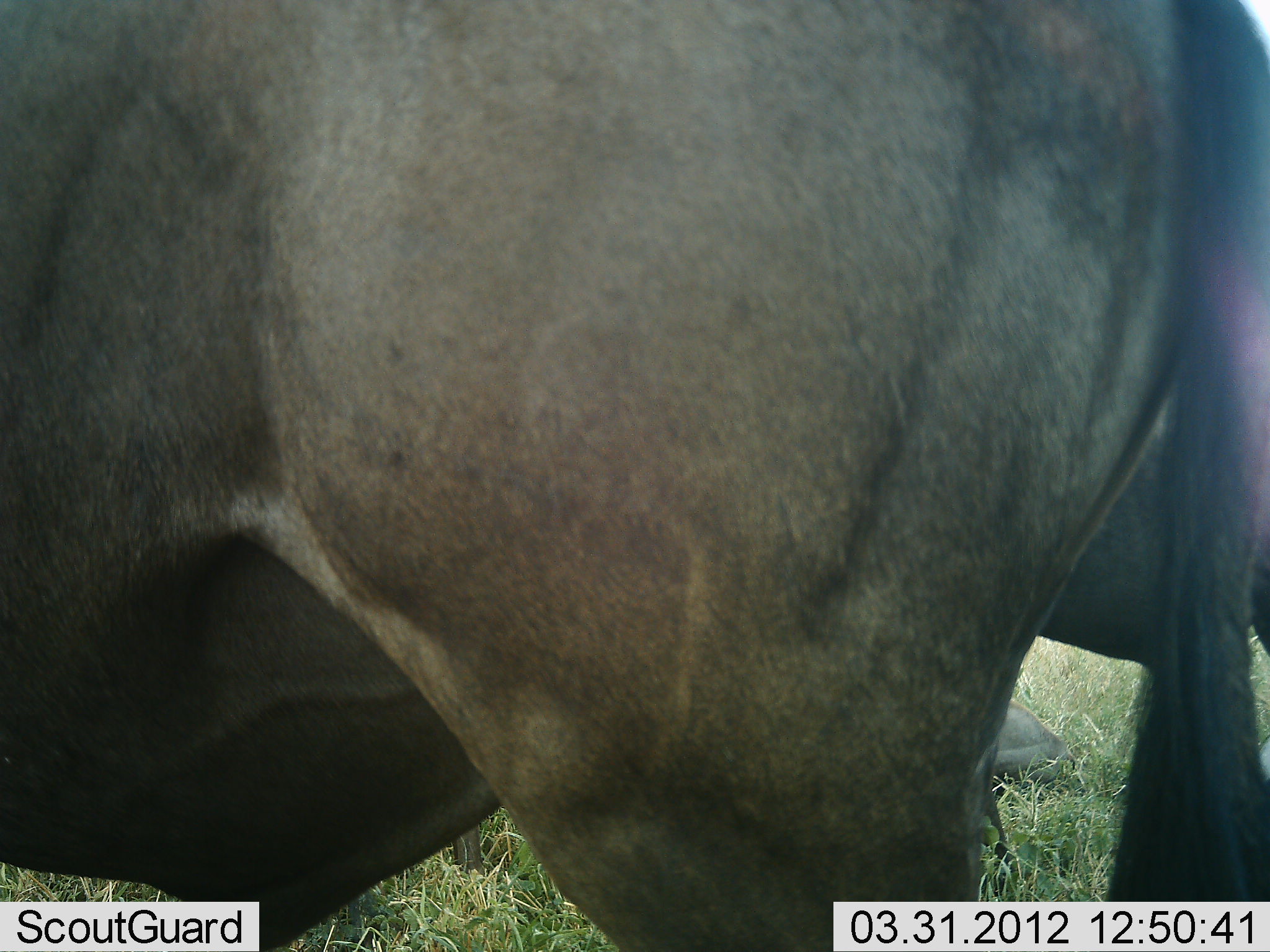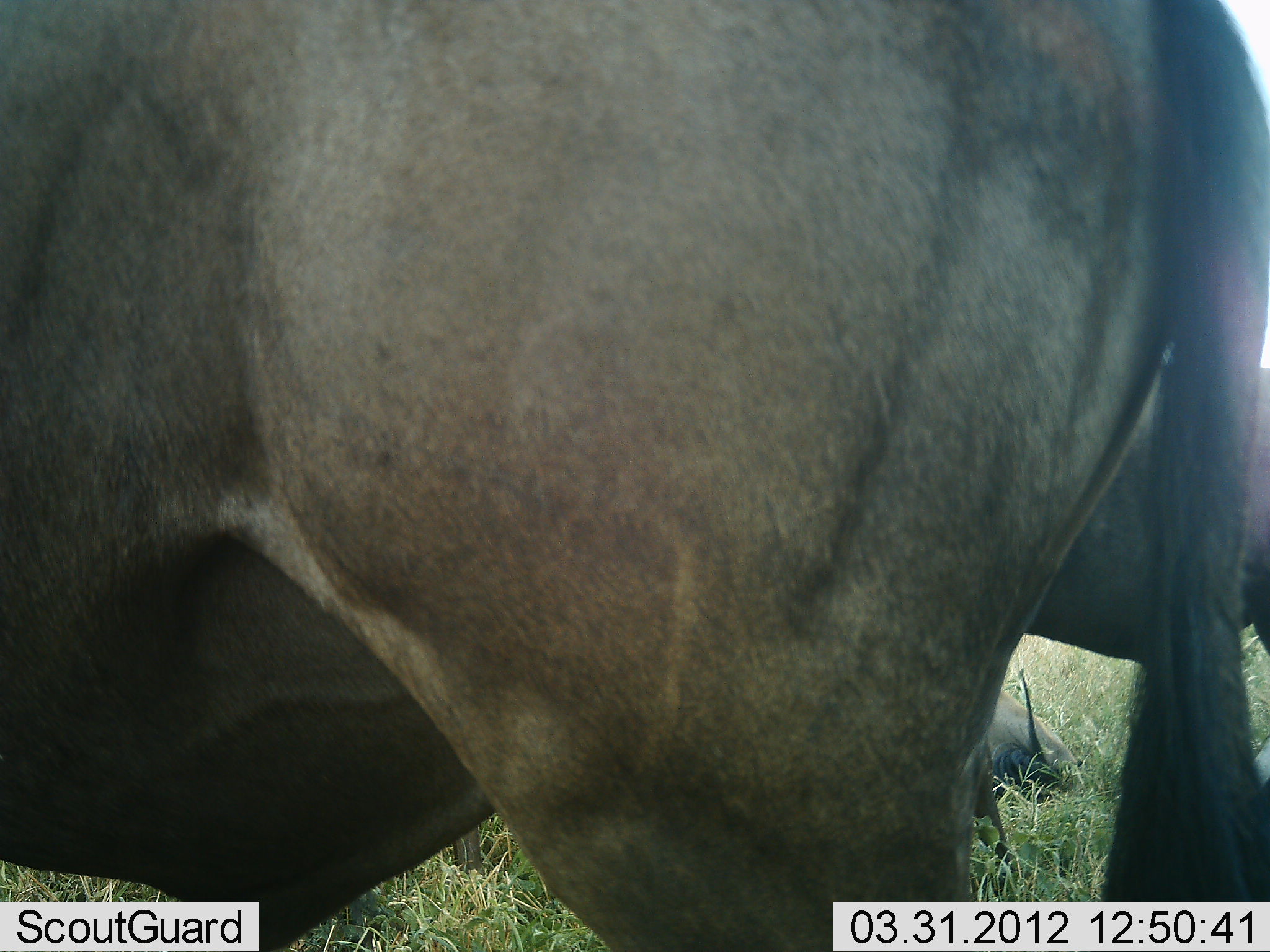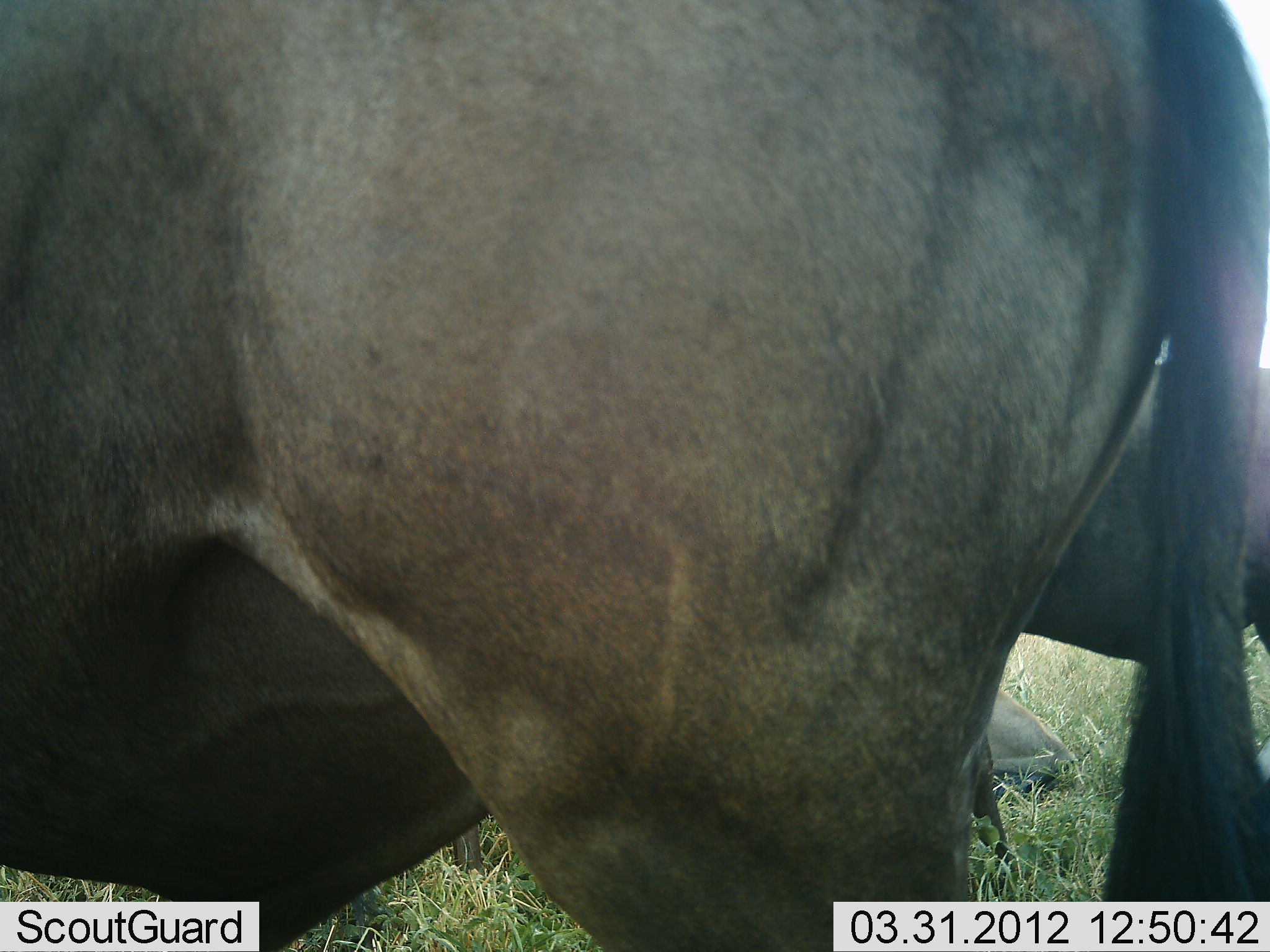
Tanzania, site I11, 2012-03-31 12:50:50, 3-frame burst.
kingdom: Animalia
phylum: Chordata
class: Mammalia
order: Artiodactyla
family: Bovidae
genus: Connochaetes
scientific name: Connochaetes taurinus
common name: blue wildebeest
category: wildebeest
Wildebeest (blue wildebeest) (Connochaetes taurinus), count 3. Behavior (volunteer vote fractions): standing 100%, resting 69%, moving 0%, interacting 0%. Young present (vote fraction): 6%. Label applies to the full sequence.